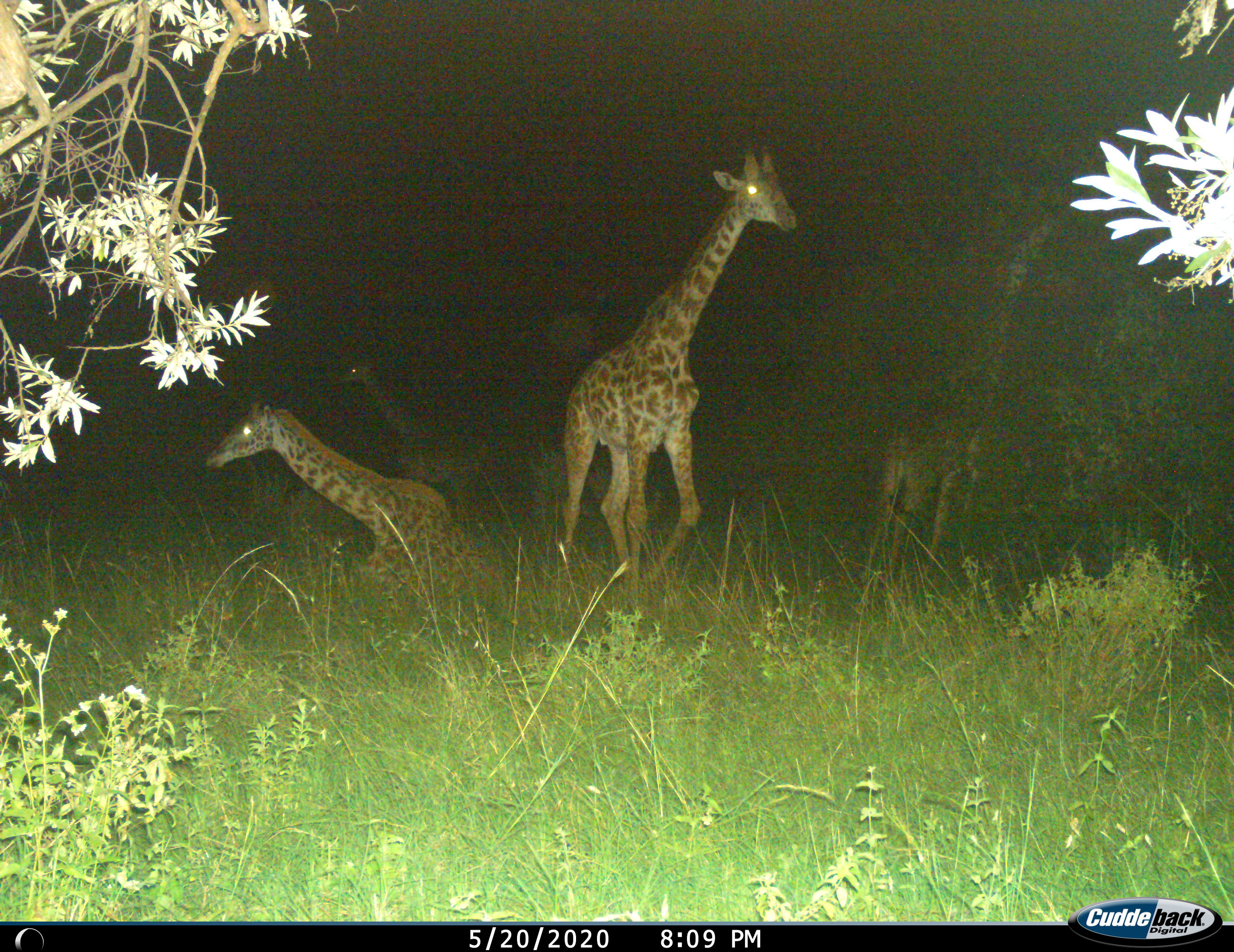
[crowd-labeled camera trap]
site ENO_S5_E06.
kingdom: Animalia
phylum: Chordata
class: Mammalia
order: Artiodactyla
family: Giraffidae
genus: Giraffa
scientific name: Giraffa camelopardalis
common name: giraffe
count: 4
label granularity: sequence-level